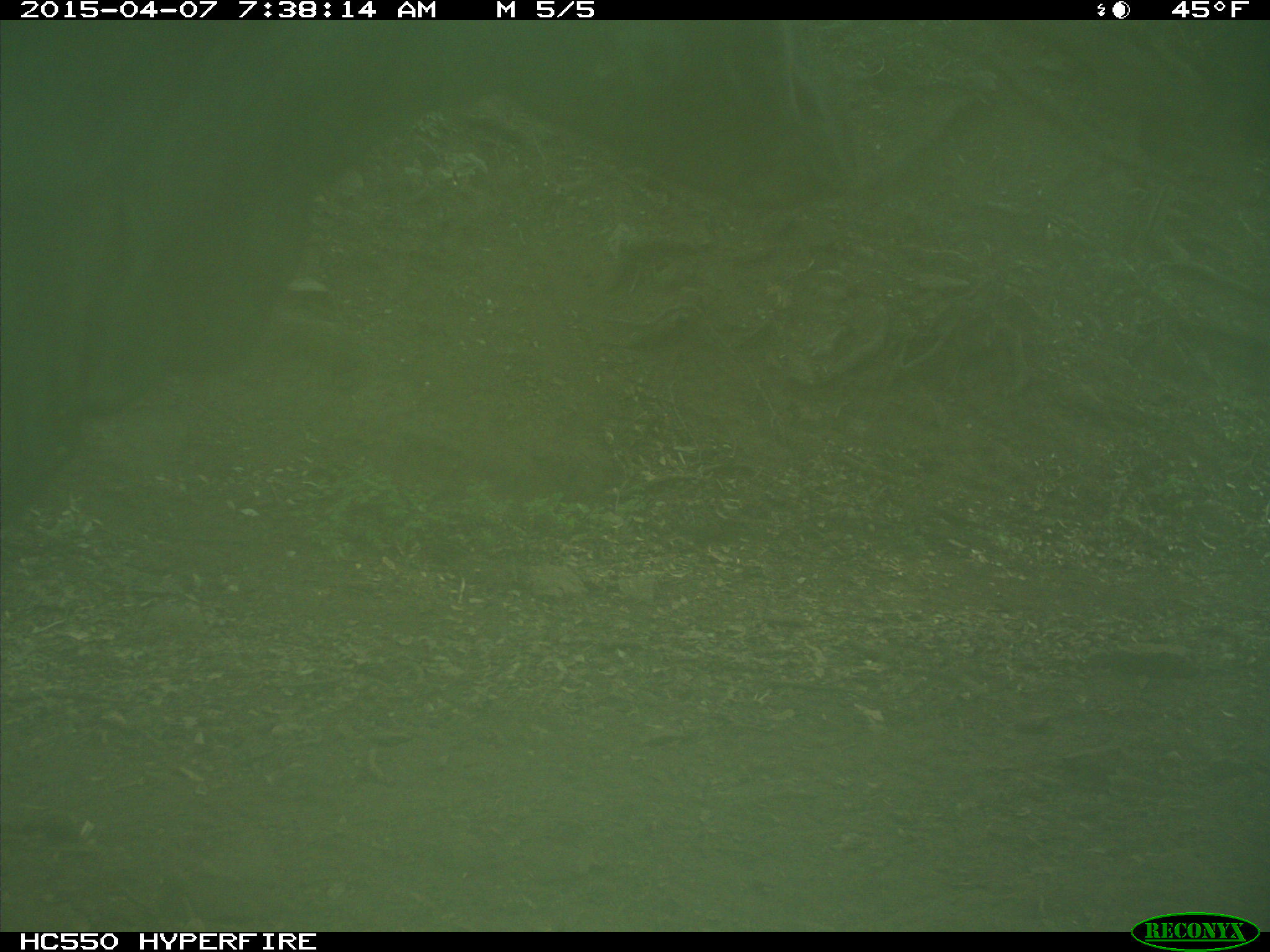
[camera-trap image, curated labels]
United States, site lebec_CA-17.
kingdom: Animalia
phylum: Chordata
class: Mammalia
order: Artiodactyla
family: Bovidae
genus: Bos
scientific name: Bos taurus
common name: domestic cow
Bos taurus (domestic cow).